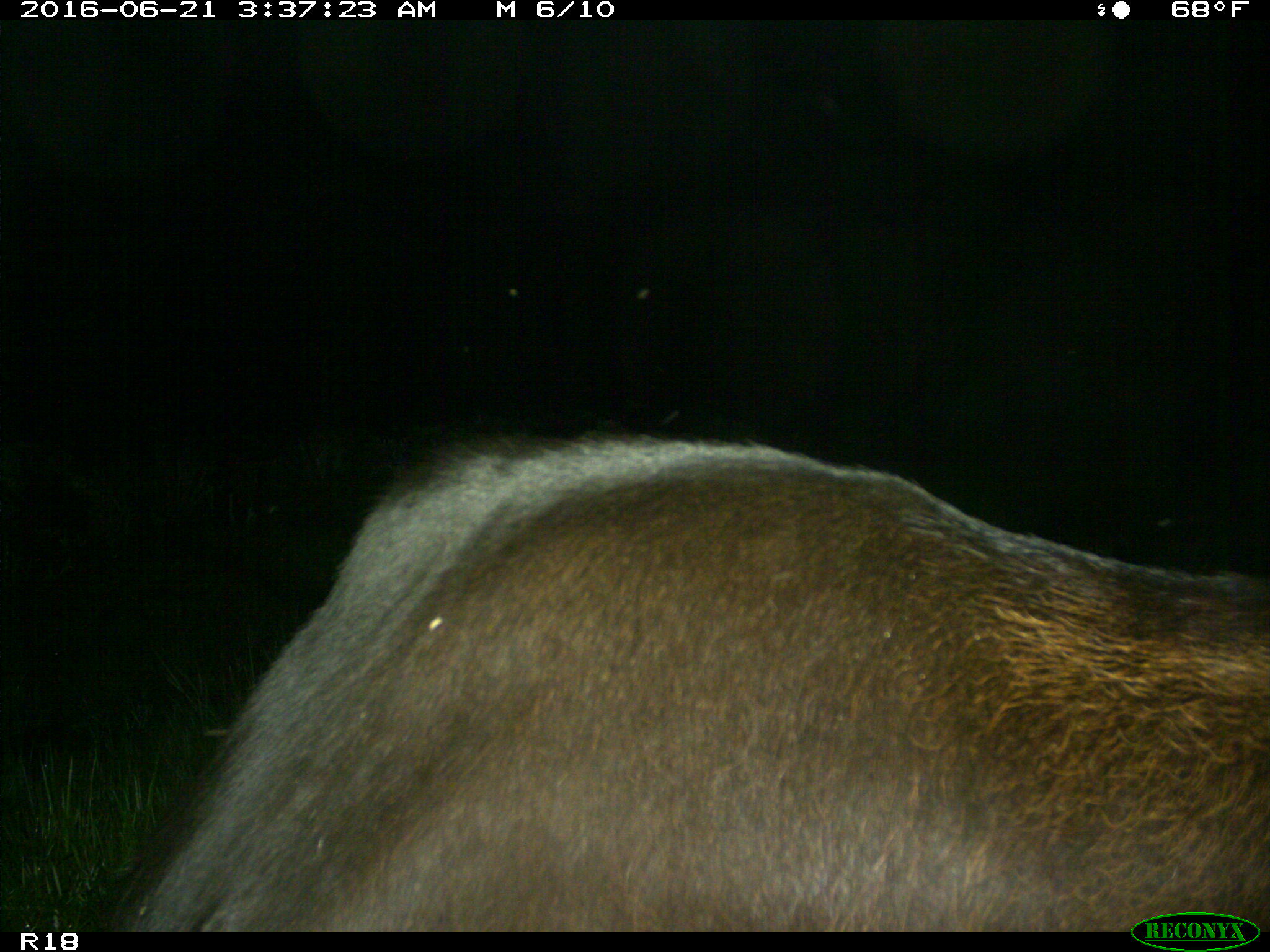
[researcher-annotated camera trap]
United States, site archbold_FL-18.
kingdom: Animalia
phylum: Chordata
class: Mammalia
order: Artiodactyla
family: Bovidae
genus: Bos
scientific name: Bos taurus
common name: domestic cow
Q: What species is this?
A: Bos taurus (domestic cow).